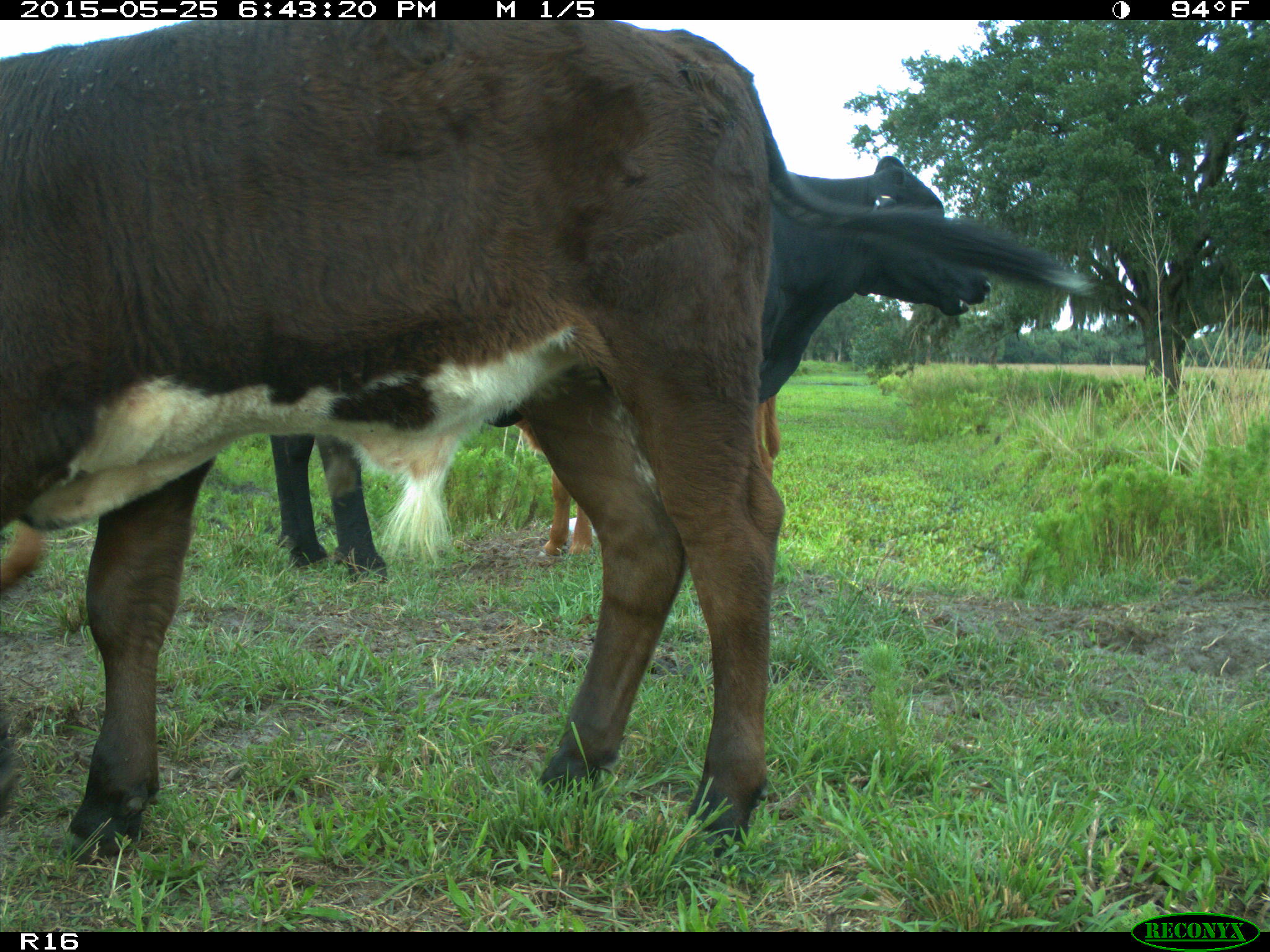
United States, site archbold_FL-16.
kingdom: Animalia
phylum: Chordata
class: Mammalia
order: Artiodactyla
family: Bovidae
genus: Bos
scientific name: Bos taurus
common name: domestic cow